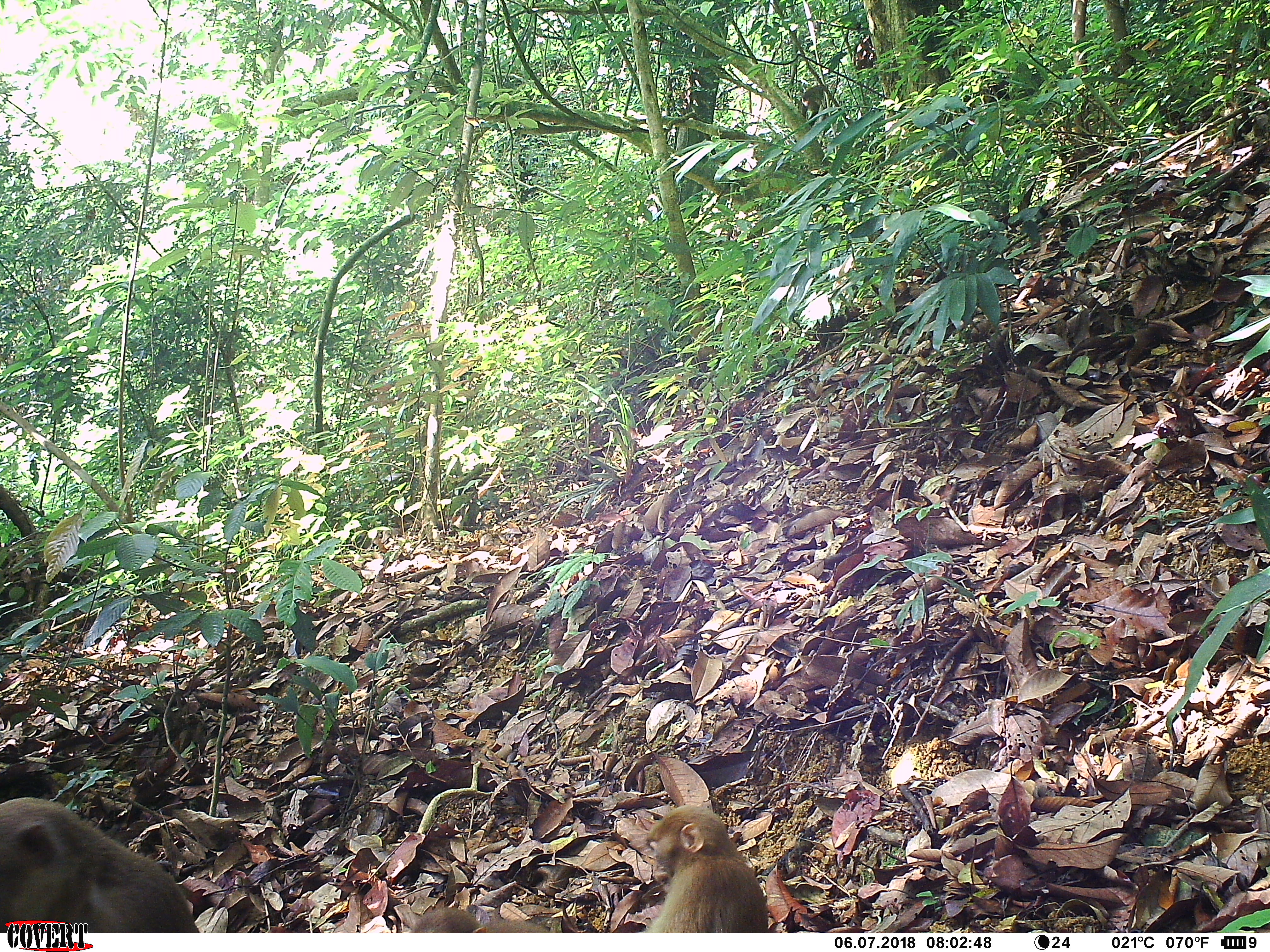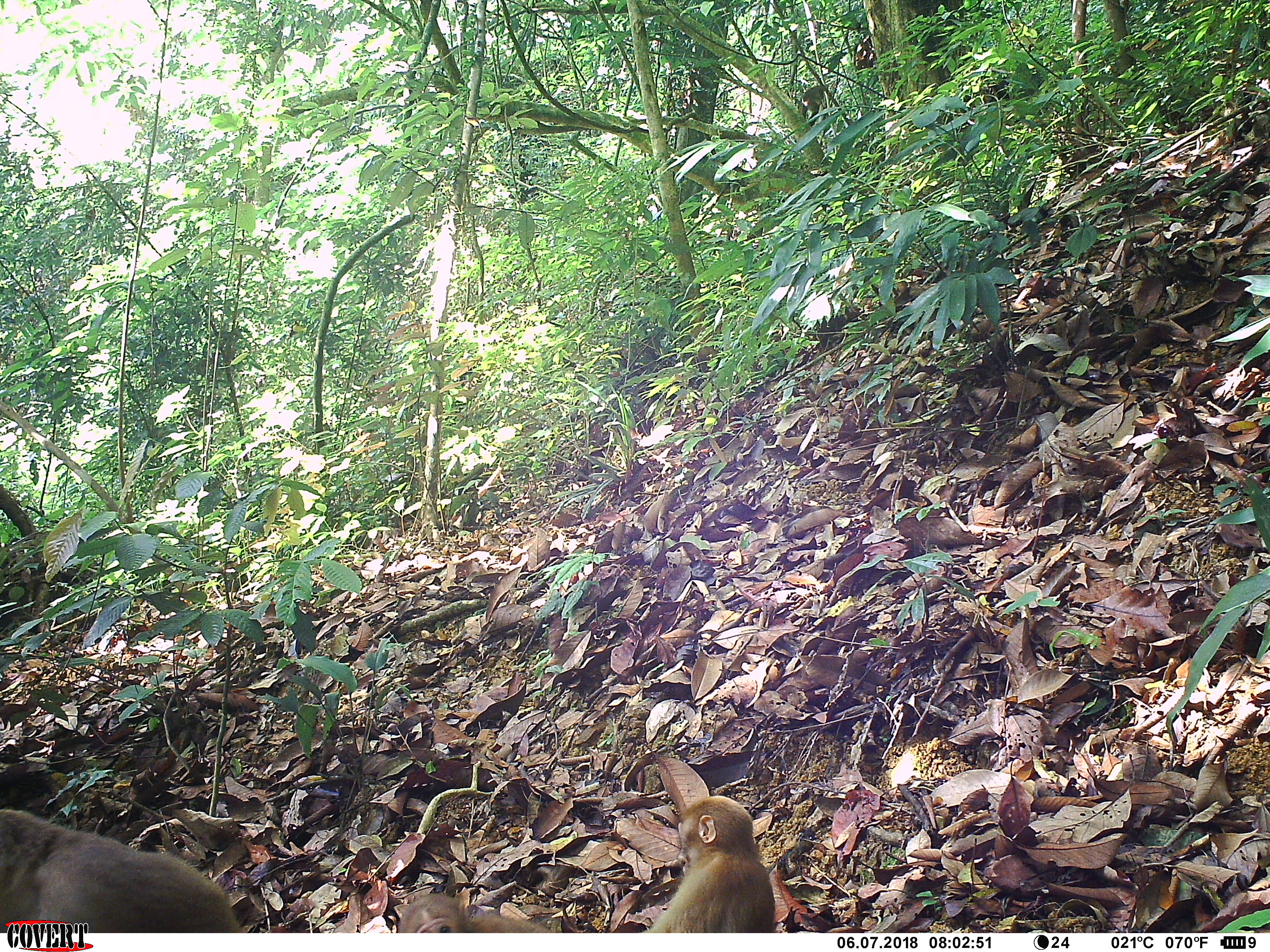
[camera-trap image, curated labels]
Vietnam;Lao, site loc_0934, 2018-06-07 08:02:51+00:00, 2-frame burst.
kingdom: Animalia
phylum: Chordata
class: Mammalia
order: Primates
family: Cercopithecidae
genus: Macaca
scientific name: Macaca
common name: macaque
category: macaque not stump tailed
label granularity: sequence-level